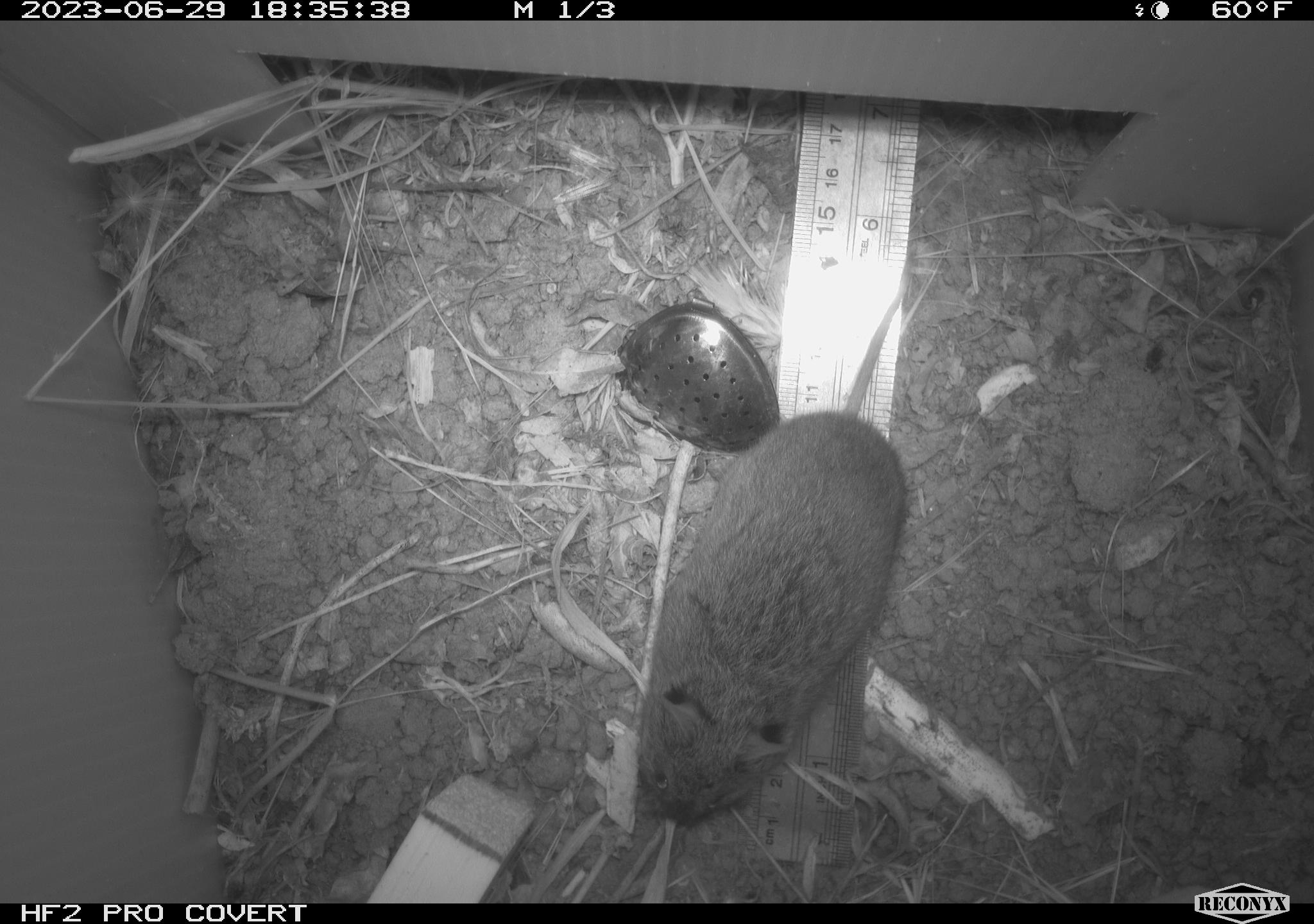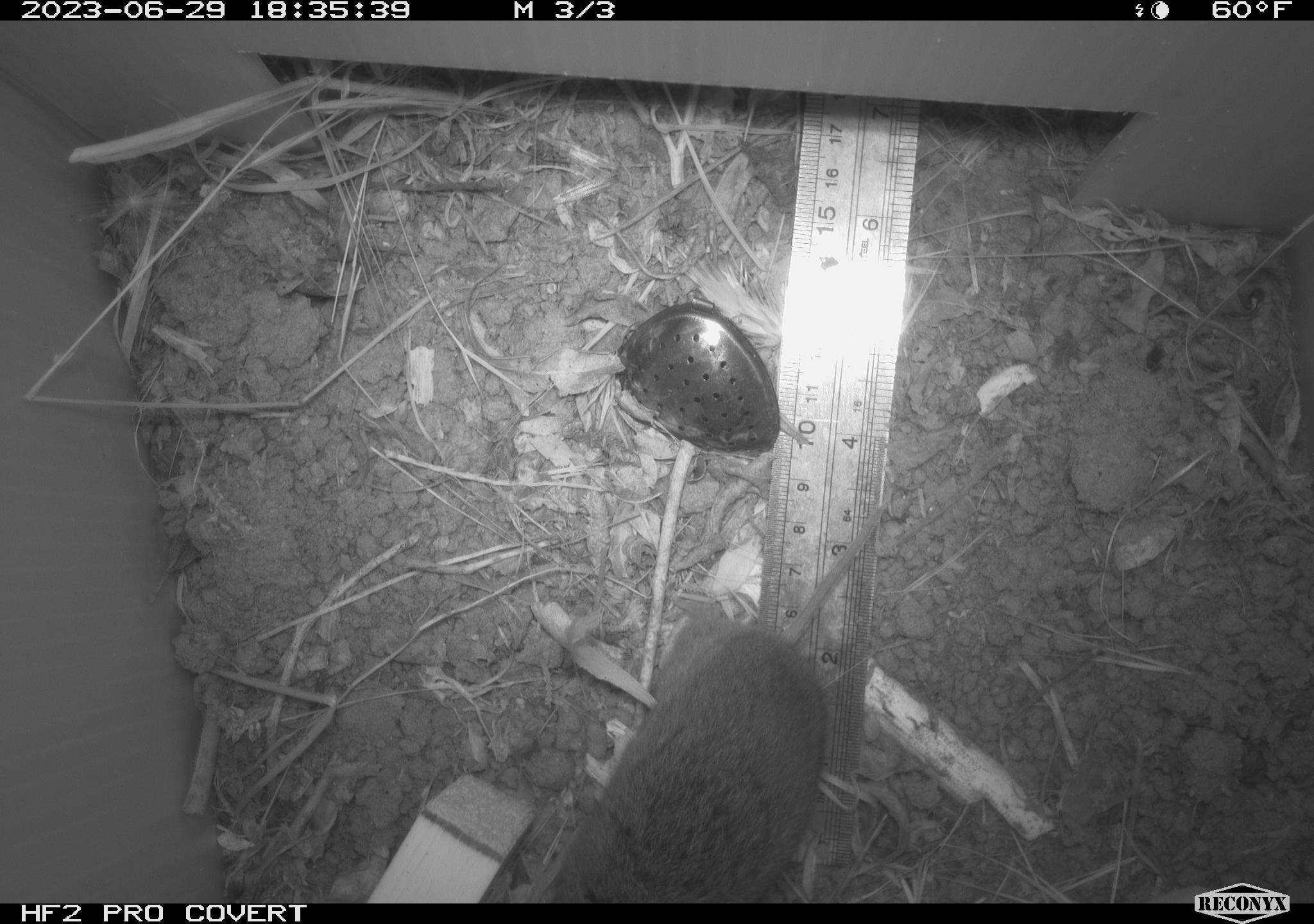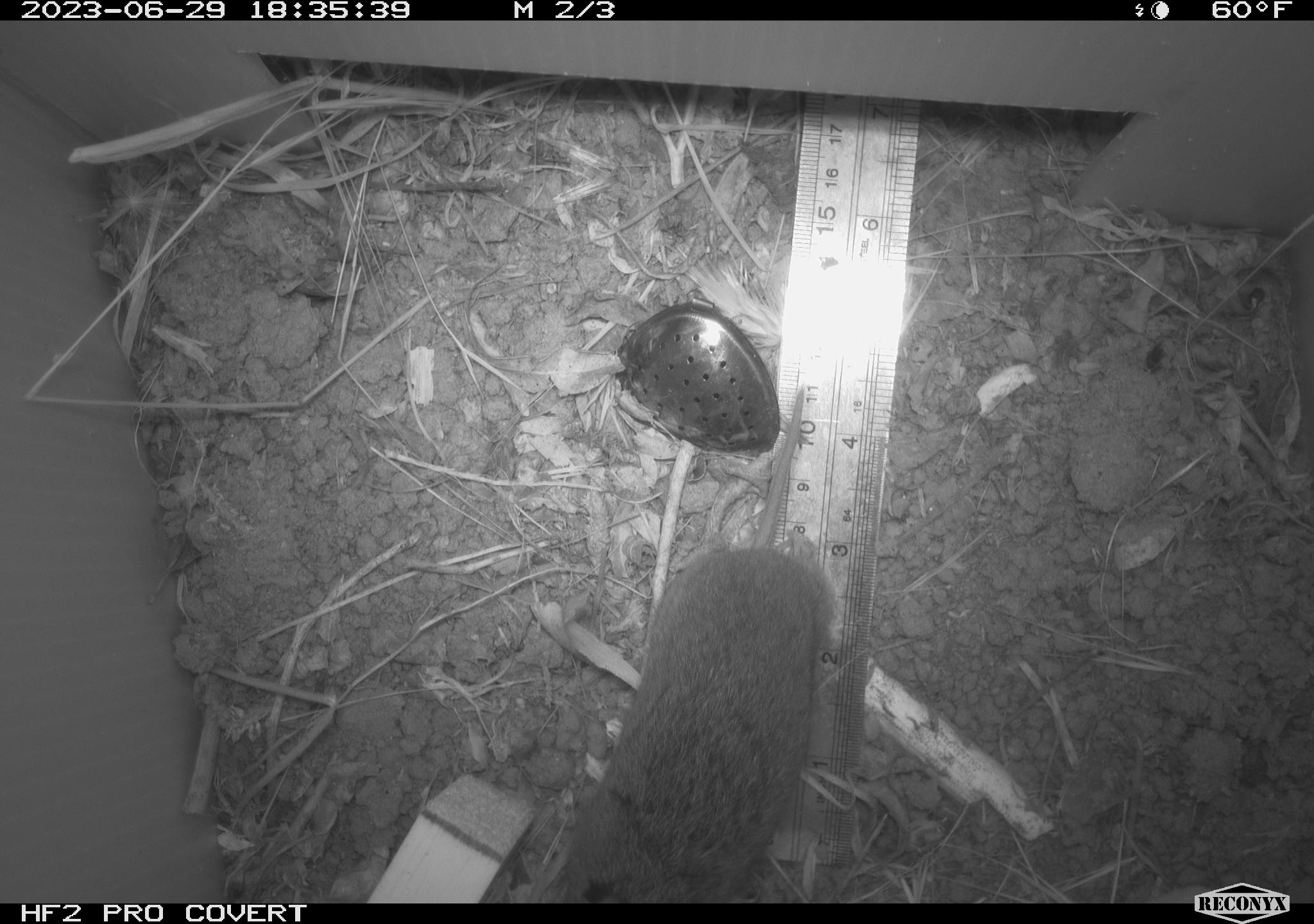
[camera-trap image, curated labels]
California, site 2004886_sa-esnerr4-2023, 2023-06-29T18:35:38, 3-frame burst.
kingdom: Animalia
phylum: Chordata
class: Mammalia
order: Rodentia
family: Cricetidae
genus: Microtus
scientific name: Microtus californicus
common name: california vole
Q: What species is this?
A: California vole (Microtus californicus).